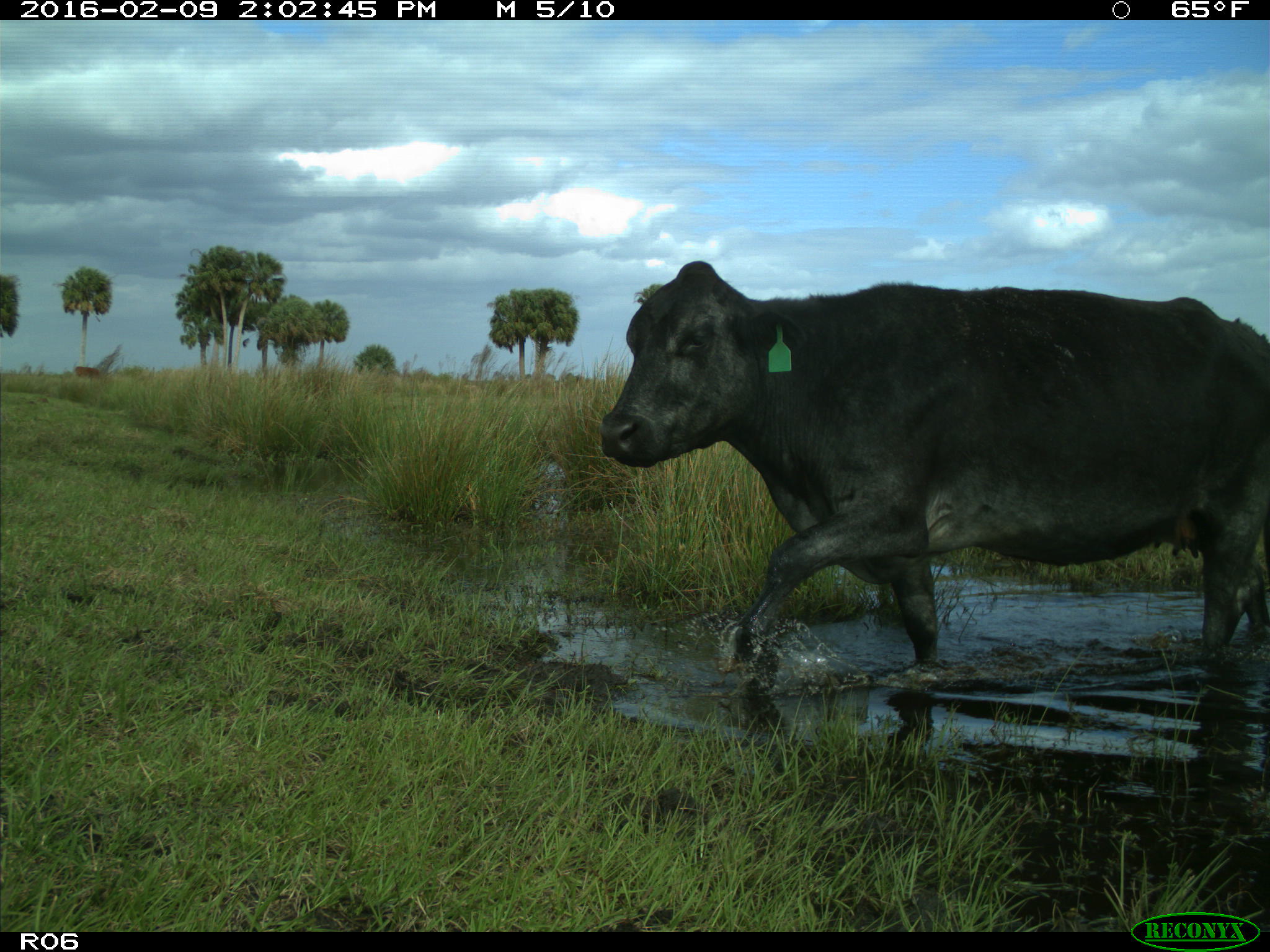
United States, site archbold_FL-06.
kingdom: Animalia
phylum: Chordata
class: Mammalia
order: Artiodactyla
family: Bovidae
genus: Bos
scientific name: Bos taurus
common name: domestic cow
Bos taurus (domestic cow).